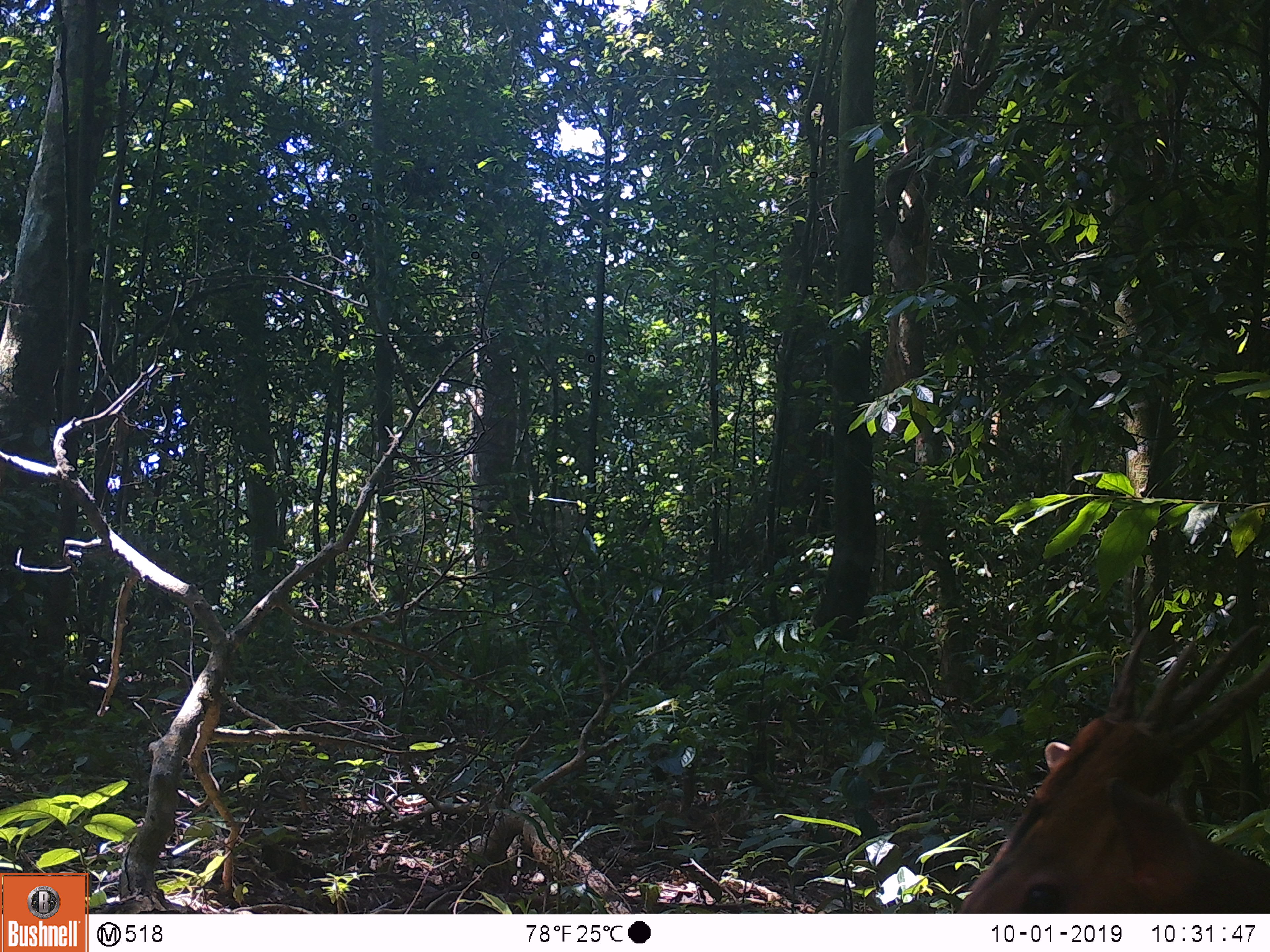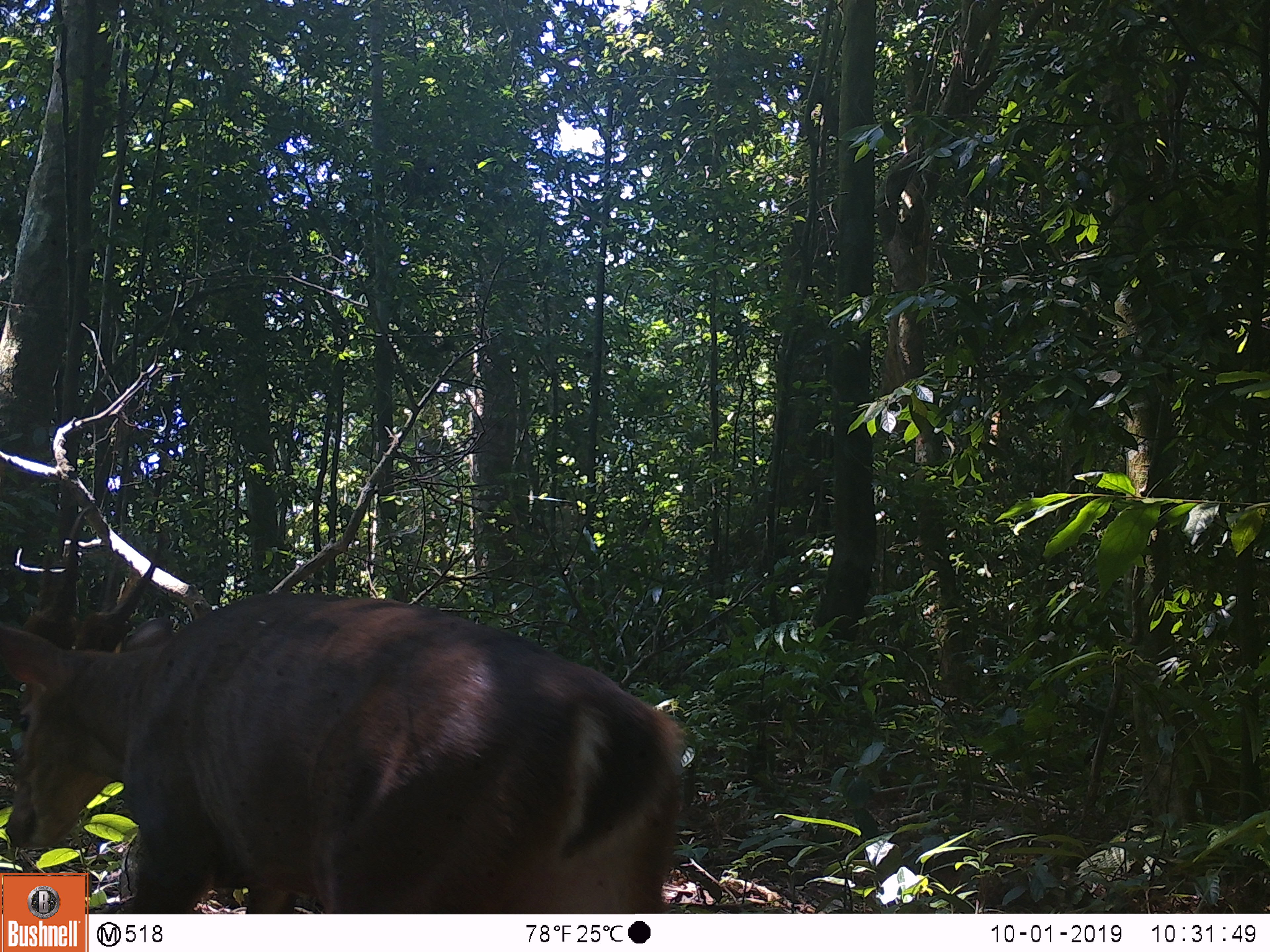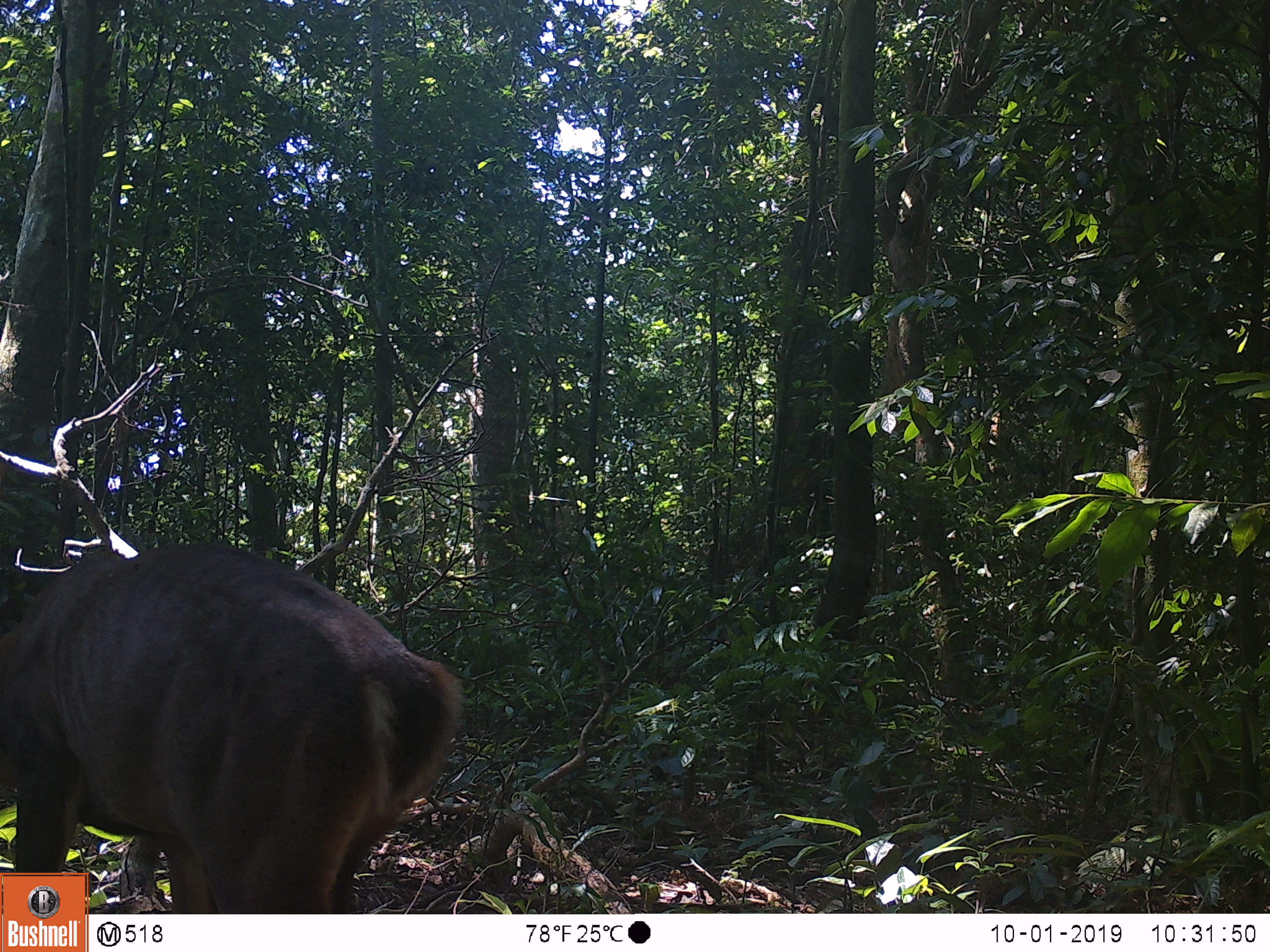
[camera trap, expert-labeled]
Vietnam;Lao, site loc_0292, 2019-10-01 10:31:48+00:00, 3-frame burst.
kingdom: Animalia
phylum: Chordata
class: Mammalia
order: Artiodactyla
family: Cervidae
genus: Muntiacus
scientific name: Muntiacus vuquangensis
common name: large-antlered muntjac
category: large antlered muntjac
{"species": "large antlered muntjac (large-antlered muntjac) (Muntiacus vuquangensis)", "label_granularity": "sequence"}